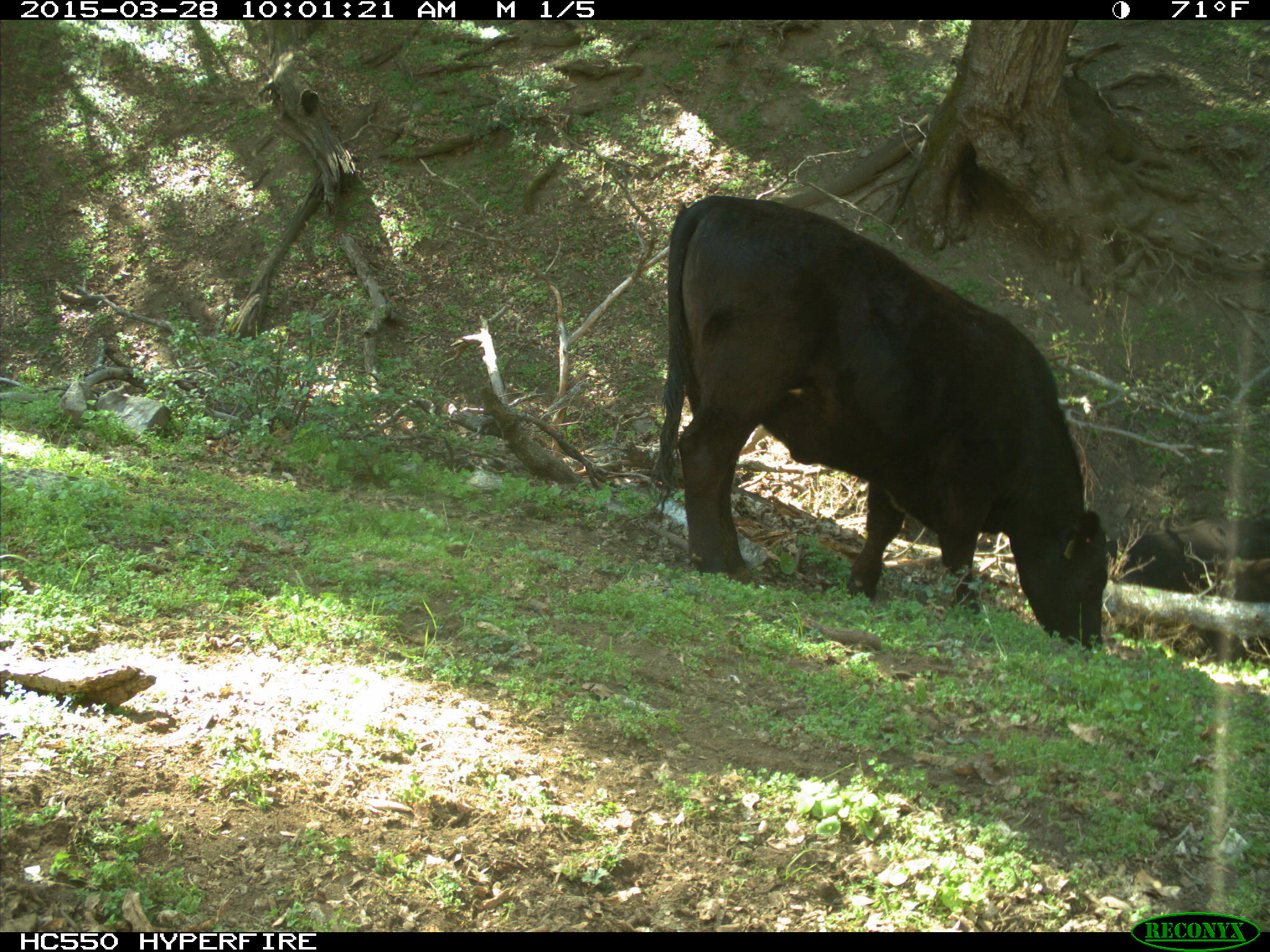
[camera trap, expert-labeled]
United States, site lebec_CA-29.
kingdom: Animalia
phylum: Chordata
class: Mammalia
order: Artiodactyla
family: Bovidae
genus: Bos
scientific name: Bos taurus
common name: domestic cow